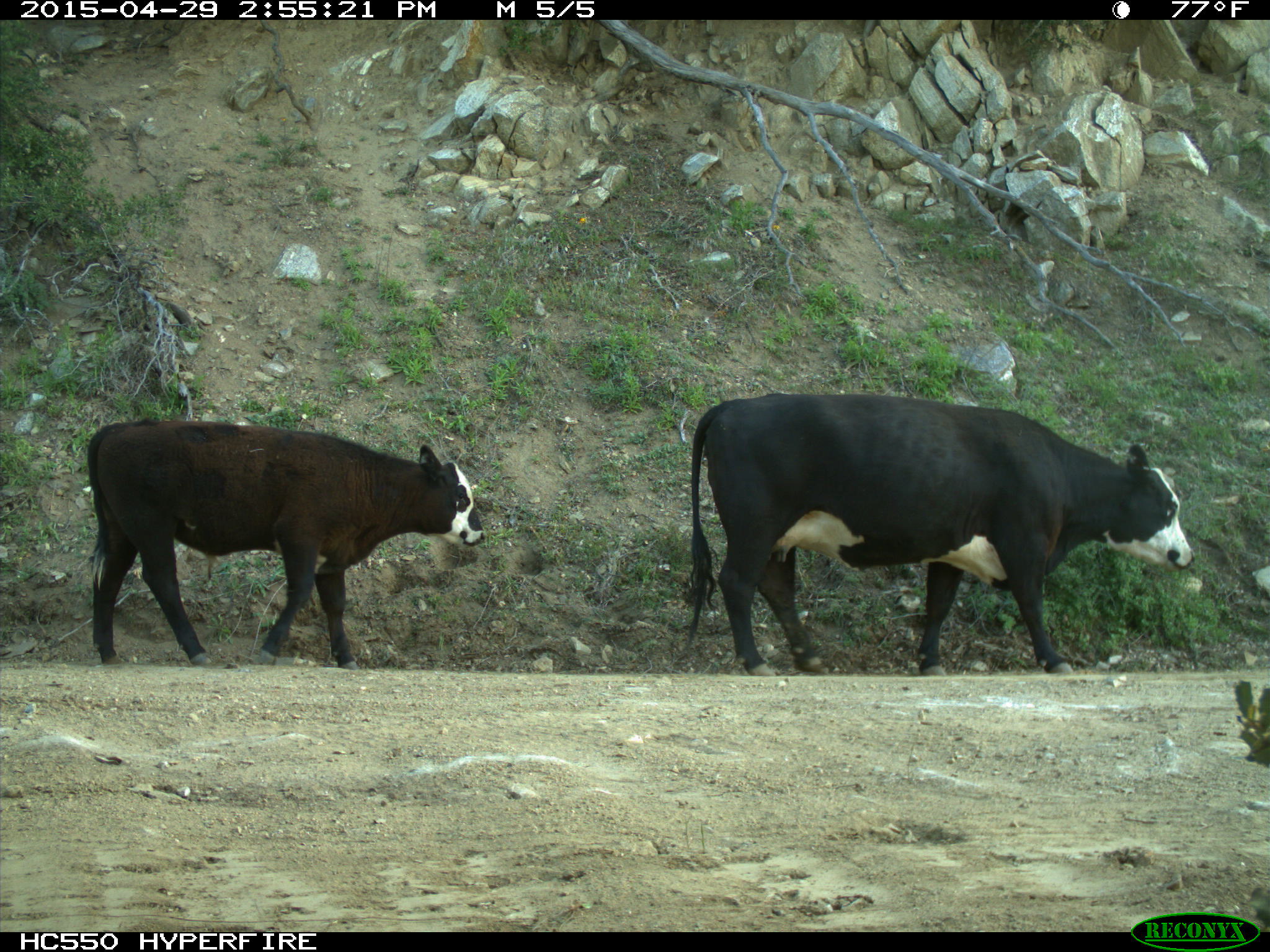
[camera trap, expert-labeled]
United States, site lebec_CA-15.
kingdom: Animalia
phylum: Chordata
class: Mammalia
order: Artiodactyla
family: Bovidae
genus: Bos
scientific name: Bos taurus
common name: domestic cow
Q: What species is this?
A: Bos taurus (domestic cow).